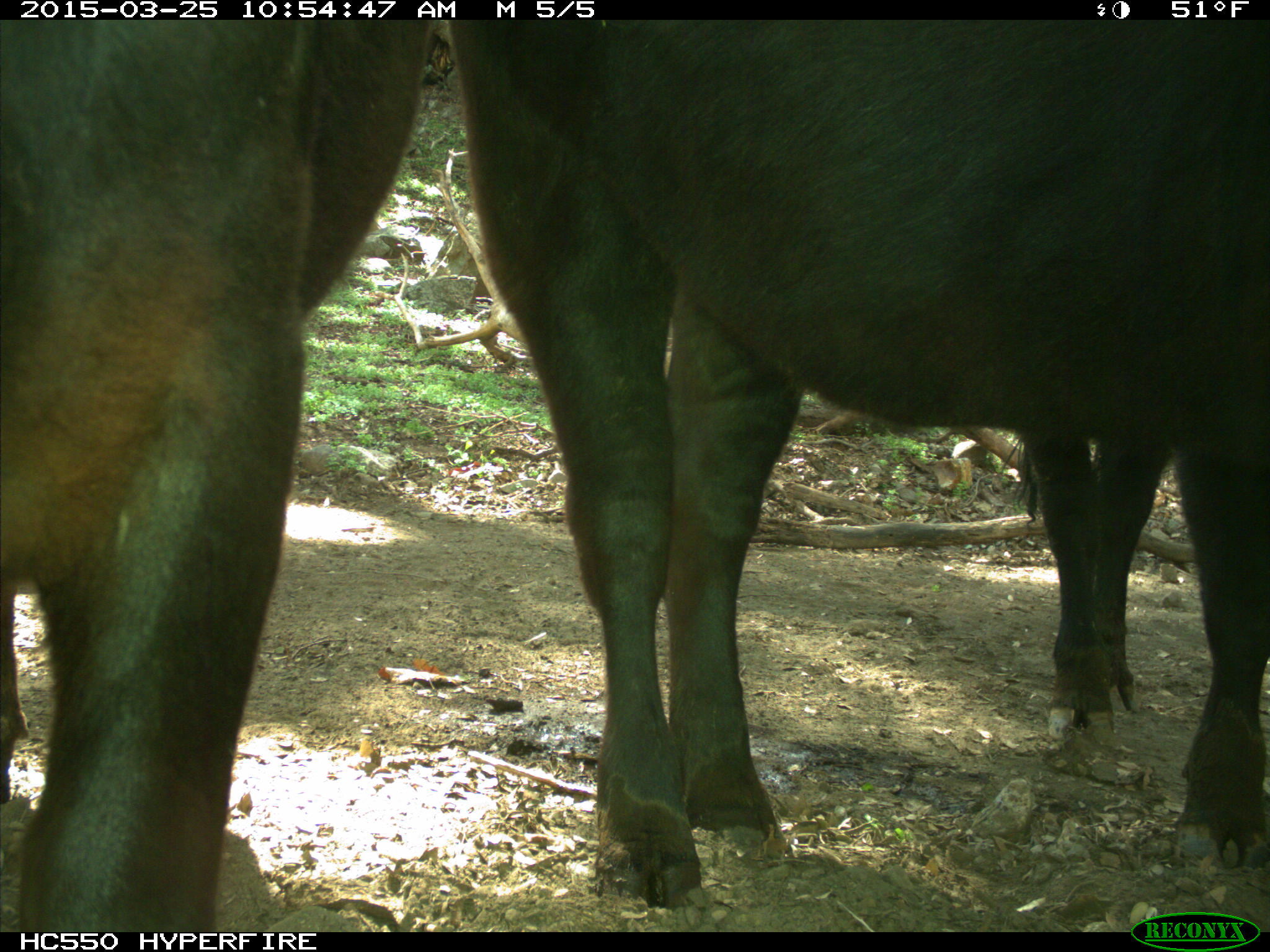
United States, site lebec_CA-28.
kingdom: Animalia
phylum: Chordata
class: Mammalia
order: Artiodactyla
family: Bovidae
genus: Bos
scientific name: Bos taurus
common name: domestic cow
Bos taurus (domestic cow).